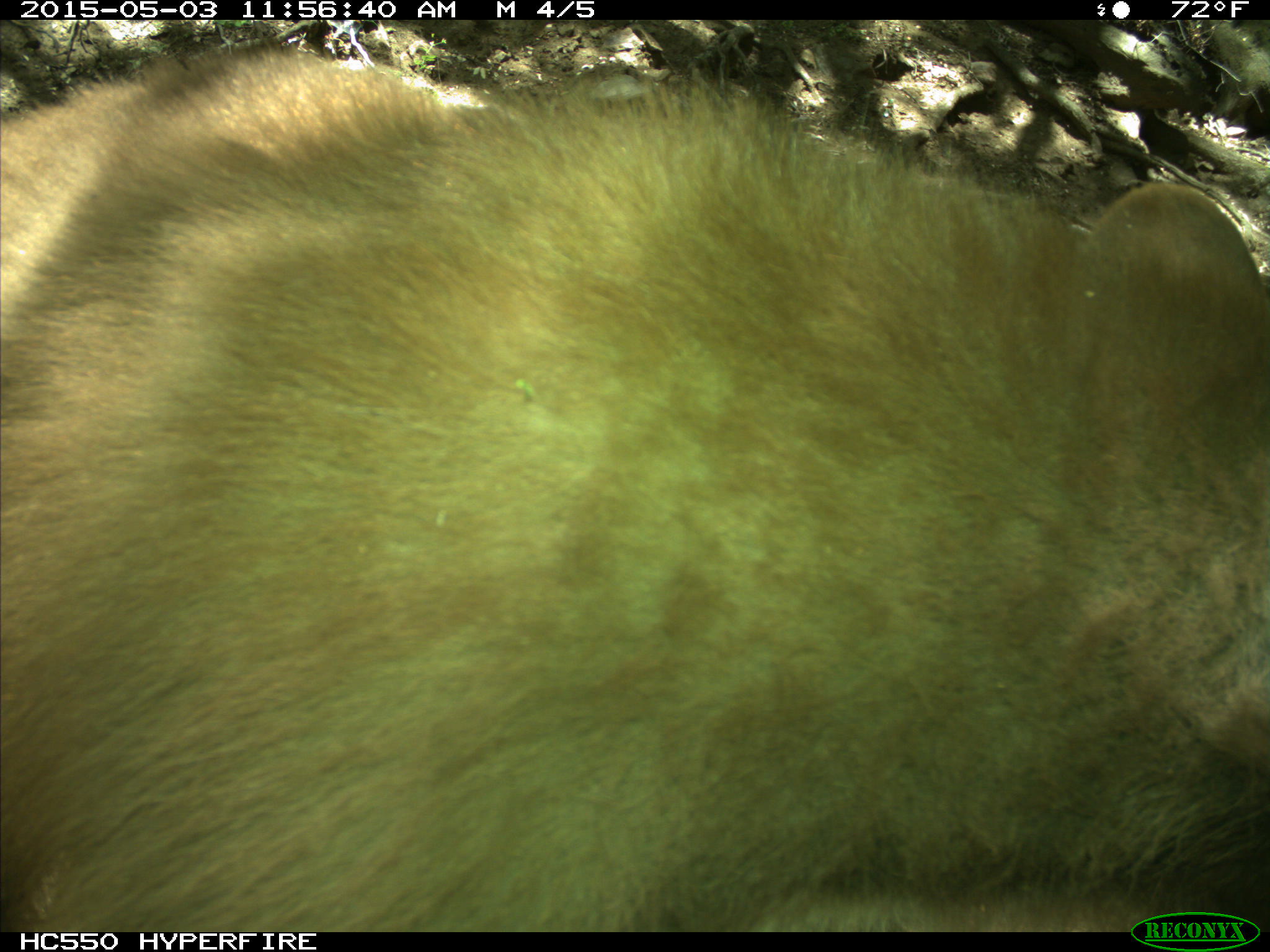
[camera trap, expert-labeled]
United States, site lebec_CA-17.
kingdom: Animalia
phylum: Chordata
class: Mammalia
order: Carnivora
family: Ursidae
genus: Ursus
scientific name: Ursus americanus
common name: american black bear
Ursus americanus (american black bear).